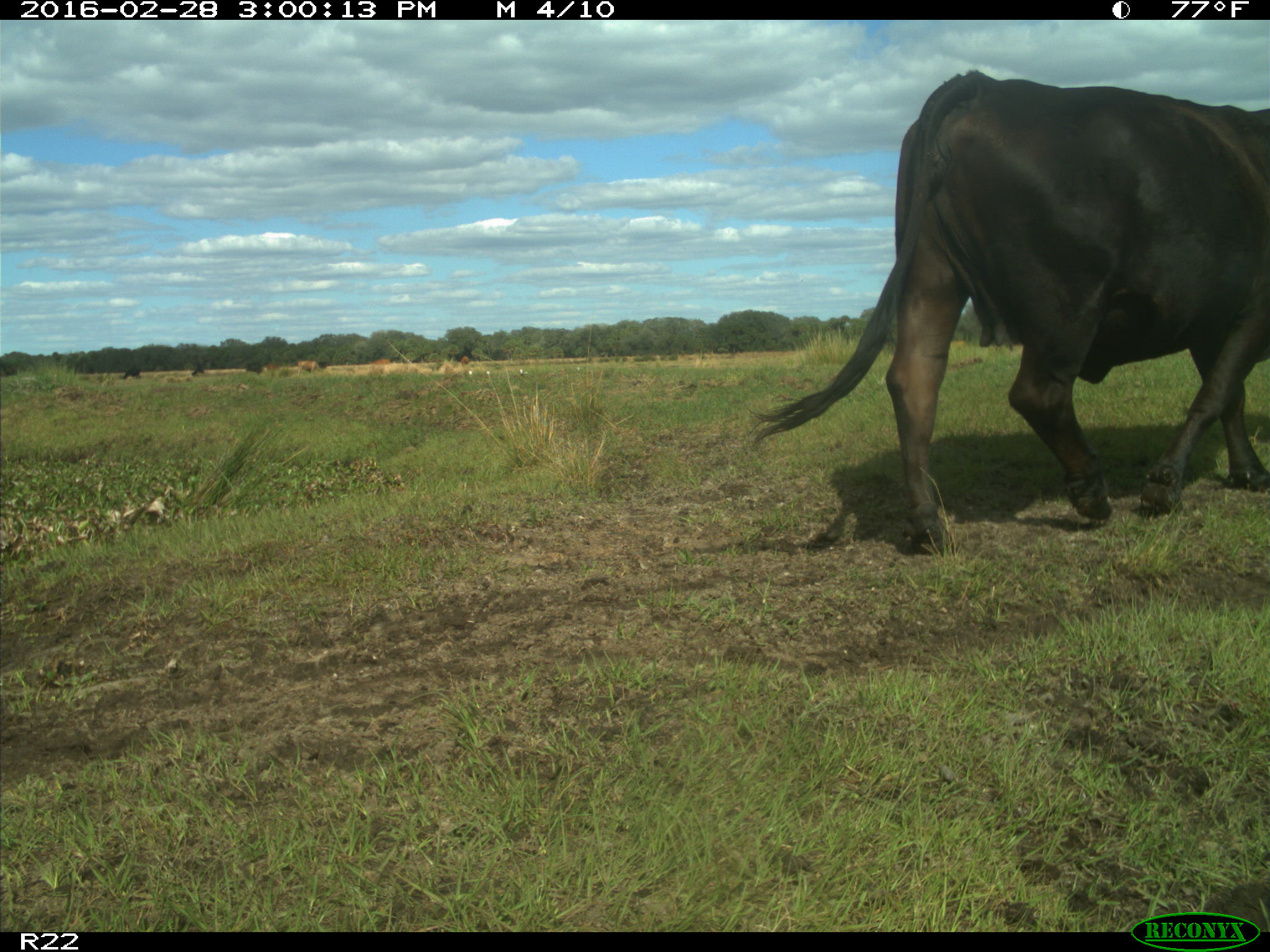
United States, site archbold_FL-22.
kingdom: Animalia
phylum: Chordata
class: Mammalia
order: Artiodactyla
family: Bovidae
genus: Bos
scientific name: Bos taurus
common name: domestic cow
Bos taurus (domestic cow).